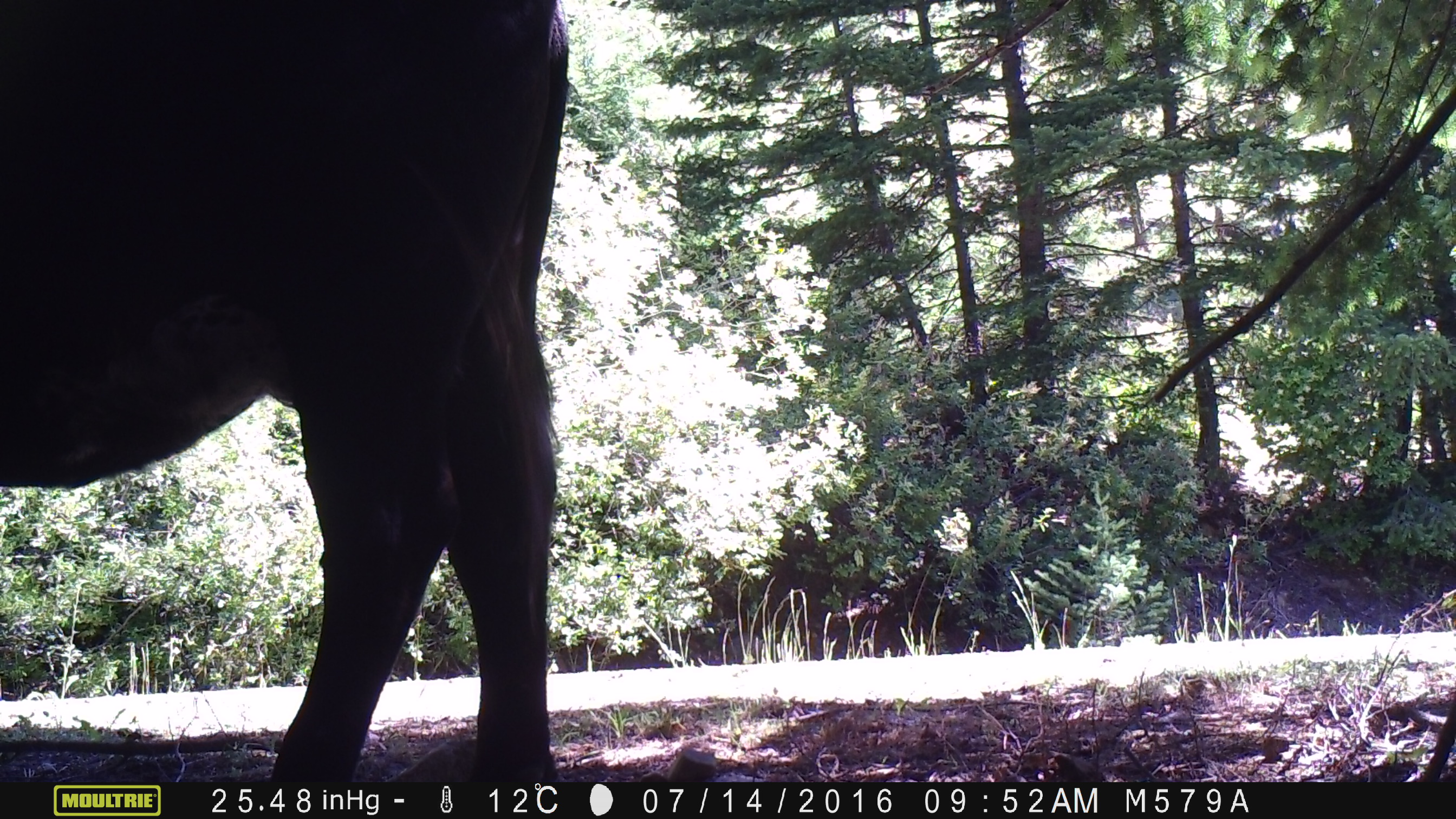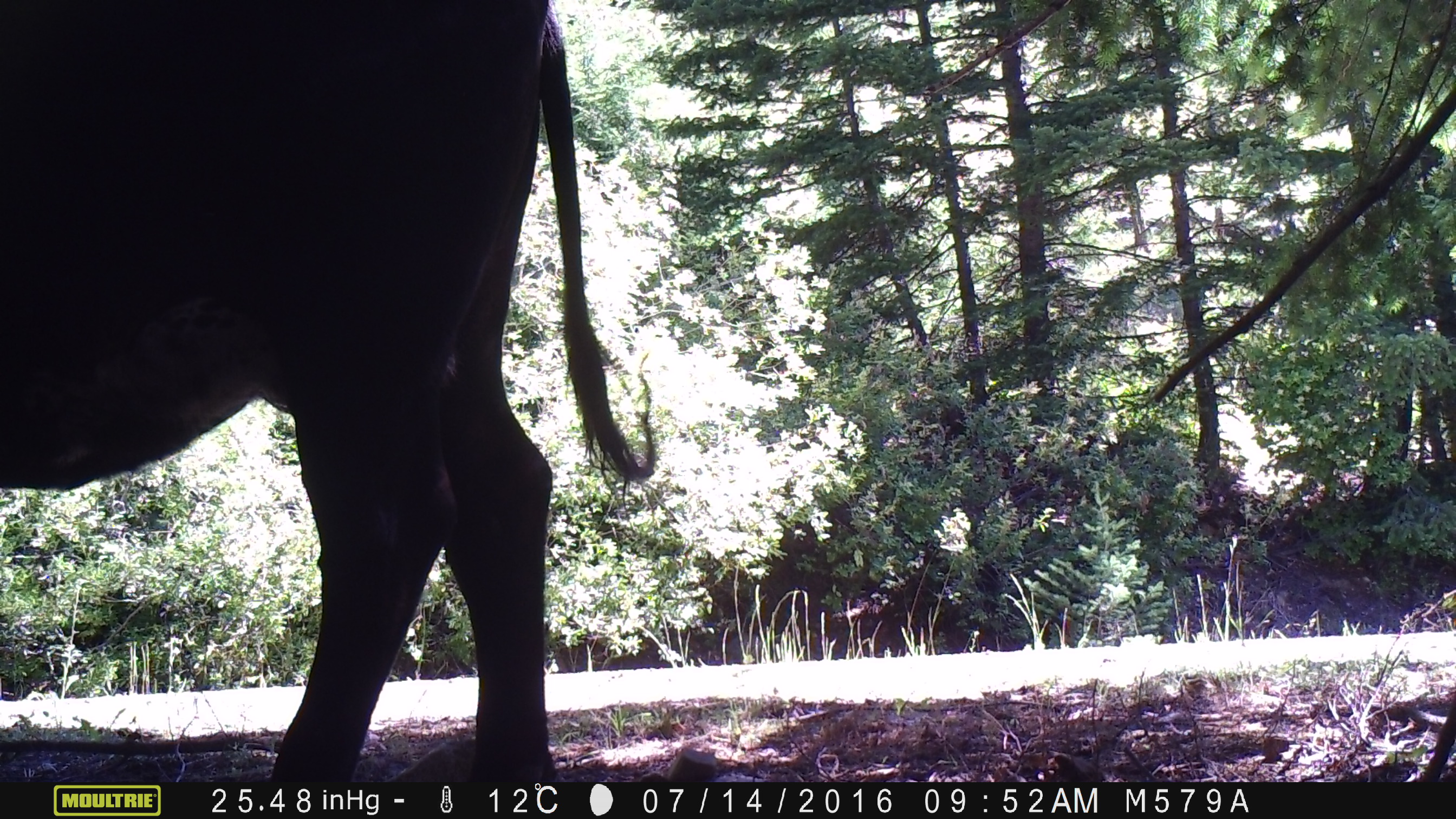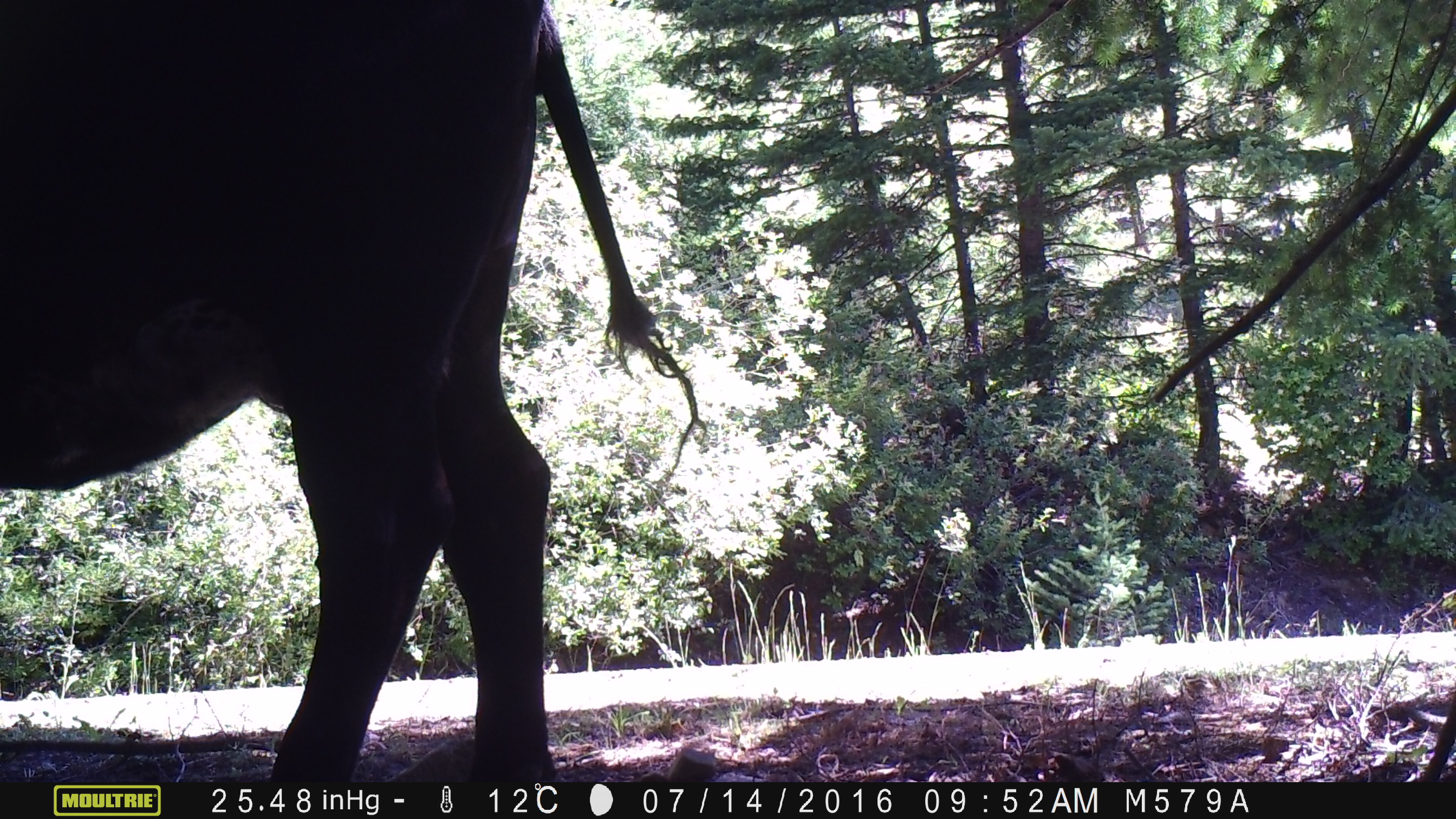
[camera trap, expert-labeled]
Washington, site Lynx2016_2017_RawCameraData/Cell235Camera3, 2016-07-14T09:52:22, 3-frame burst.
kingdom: Animalia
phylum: Chordata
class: Mammalia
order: Artiodactyla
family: Bovidae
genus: Bos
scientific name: Bos taurus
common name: domestic cattle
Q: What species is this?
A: Domestic cattle (Bos taurus).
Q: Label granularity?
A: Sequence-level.